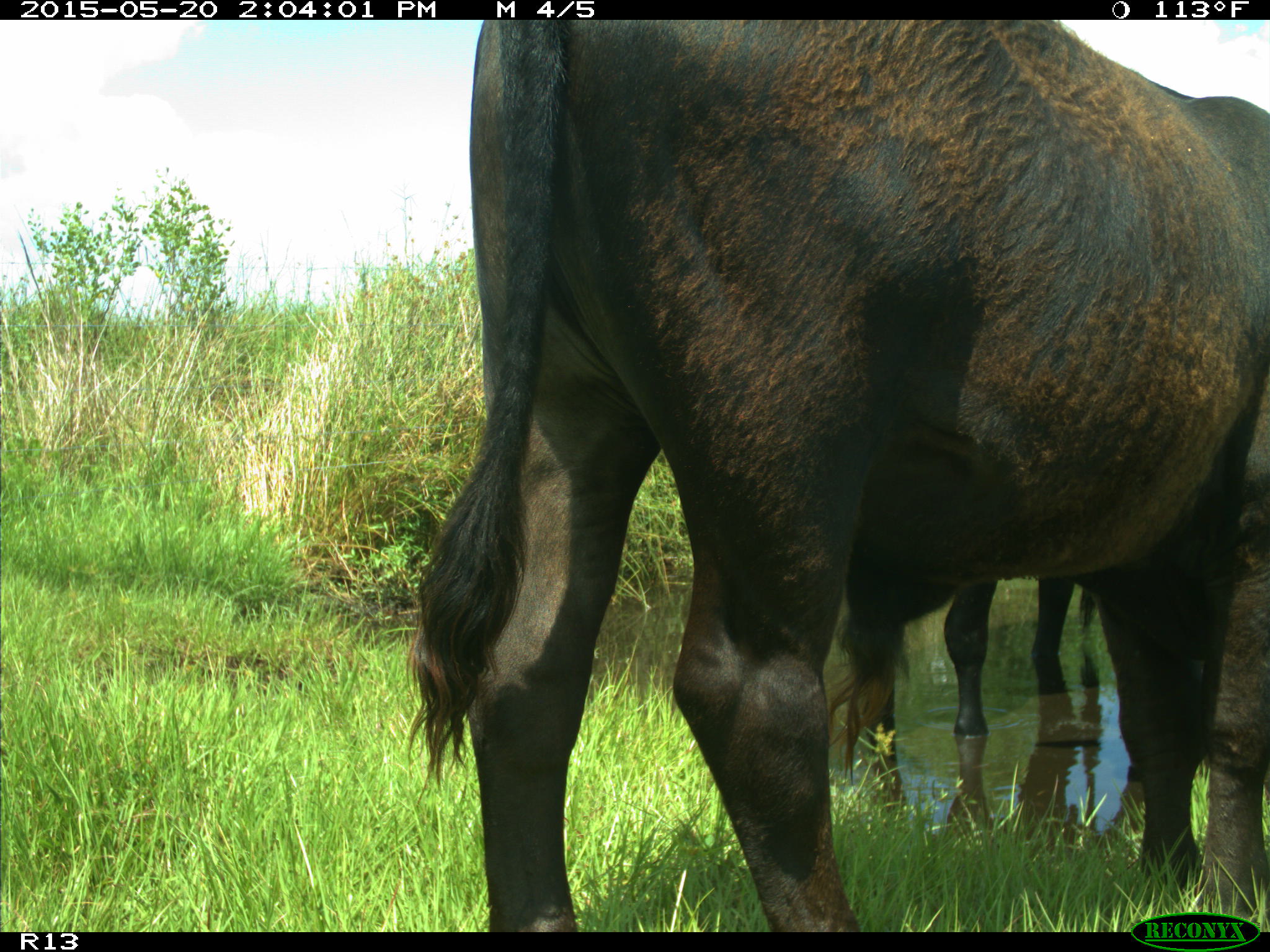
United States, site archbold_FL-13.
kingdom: Animalia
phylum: Chordata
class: Mammalia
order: Artiodactyla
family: Bovidae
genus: Bos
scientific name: Bos taurus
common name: domestic cow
Bos taurus (domestic cow).